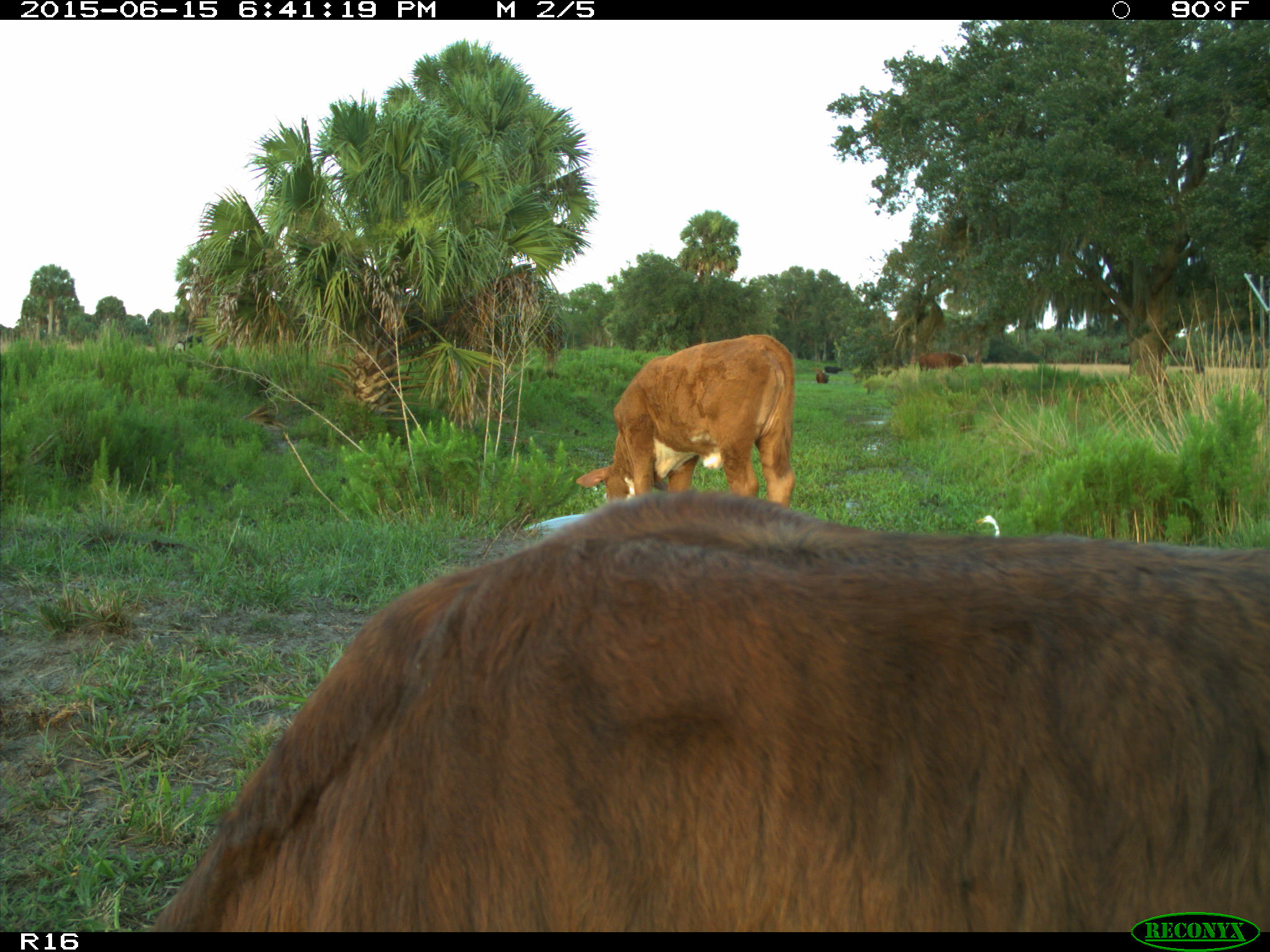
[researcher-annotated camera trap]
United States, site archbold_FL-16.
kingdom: Animalia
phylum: Chordata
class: Mammalia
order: Artiodactyla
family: Bovidae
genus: Bos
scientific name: Bos taurus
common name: domestic cow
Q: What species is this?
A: Bos taurus (domestic cow).